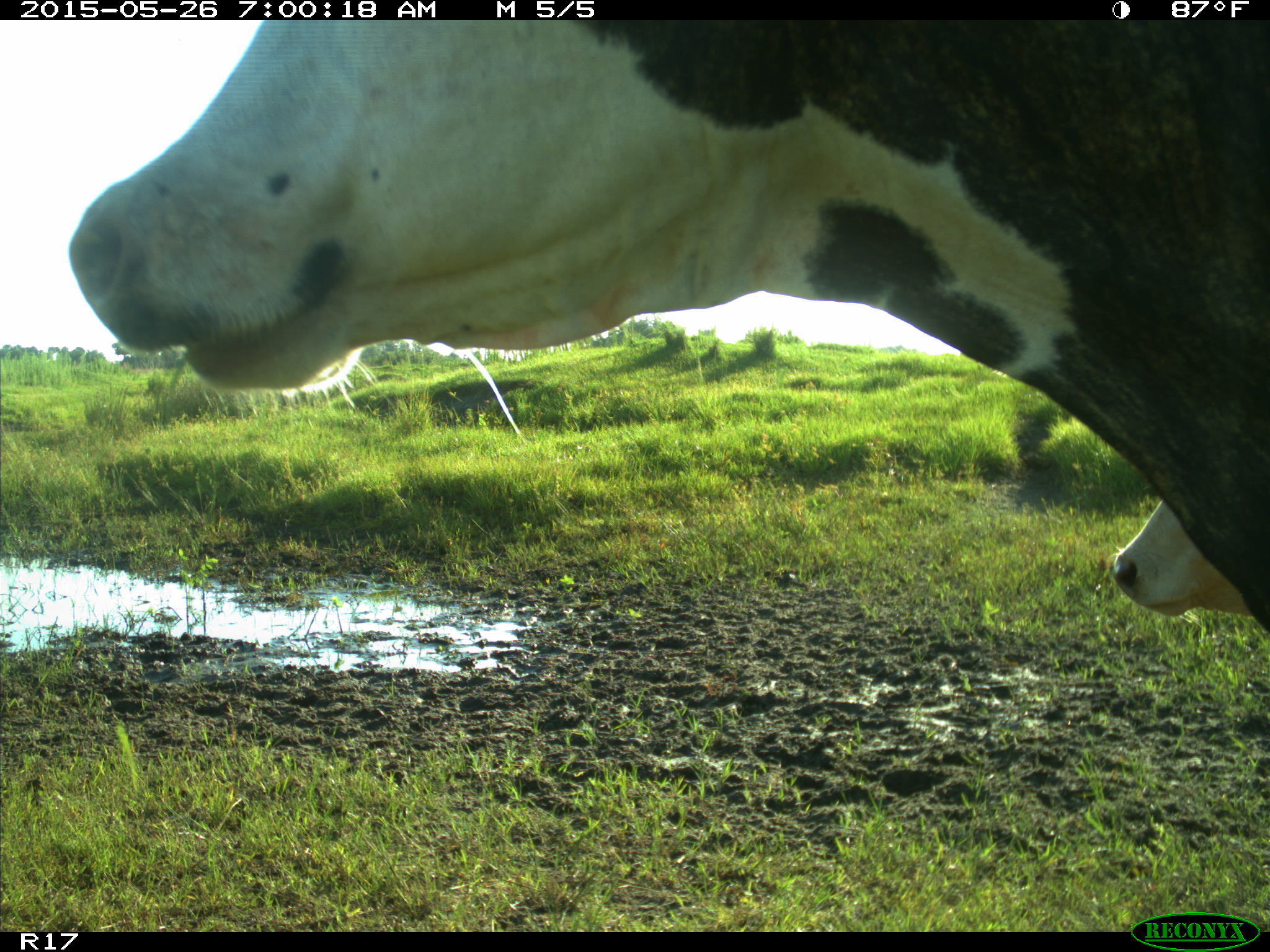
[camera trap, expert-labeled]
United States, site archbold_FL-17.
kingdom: Animalia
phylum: Chordata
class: Mammalia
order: Artiodactyla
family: Bovidae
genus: Bos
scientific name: Bos taurus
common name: domestic cow